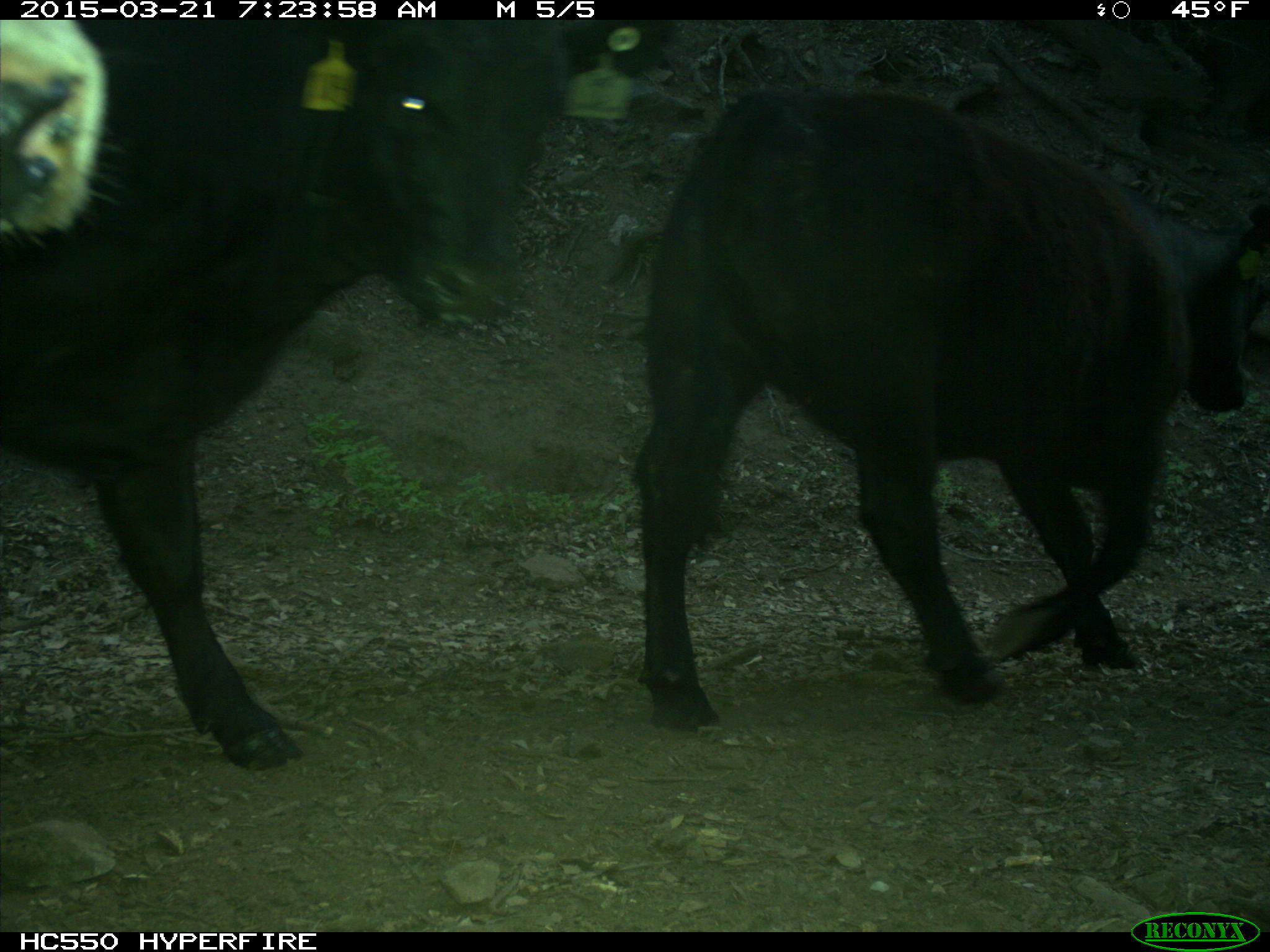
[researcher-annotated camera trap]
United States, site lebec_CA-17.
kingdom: Animalia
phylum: Chordata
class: Mammalia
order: Artiodactyla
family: Bovidae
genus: Bos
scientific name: Bos taurus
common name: domestic cow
Bos taurus (domestic cow).